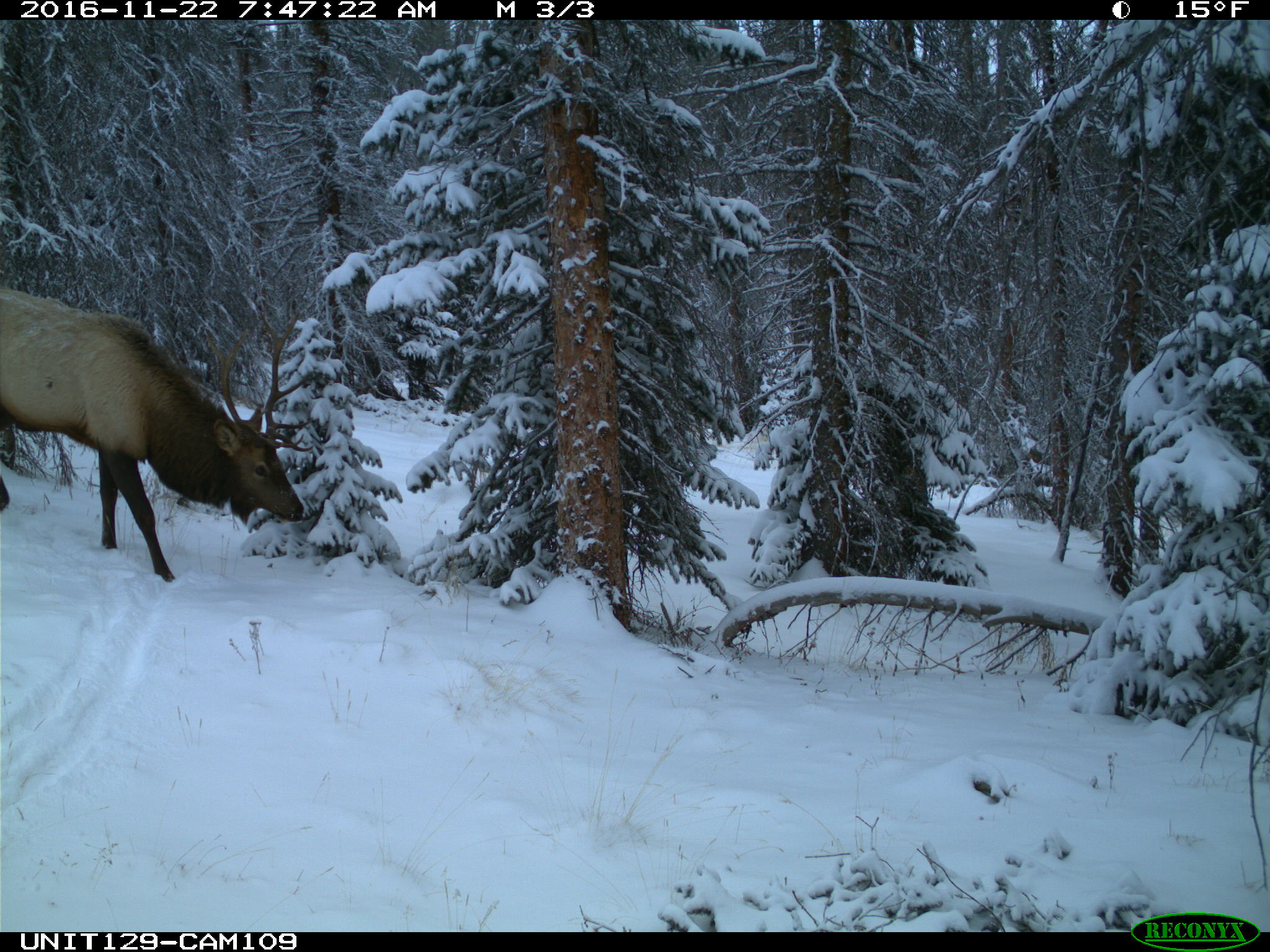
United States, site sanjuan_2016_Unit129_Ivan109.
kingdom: Animalia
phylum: Chordata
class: Mammalia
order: Artiodactyla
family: Cervidae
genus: Cervus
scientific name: Cervus elaphus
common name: red deer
Cervus elaphus (red deer).